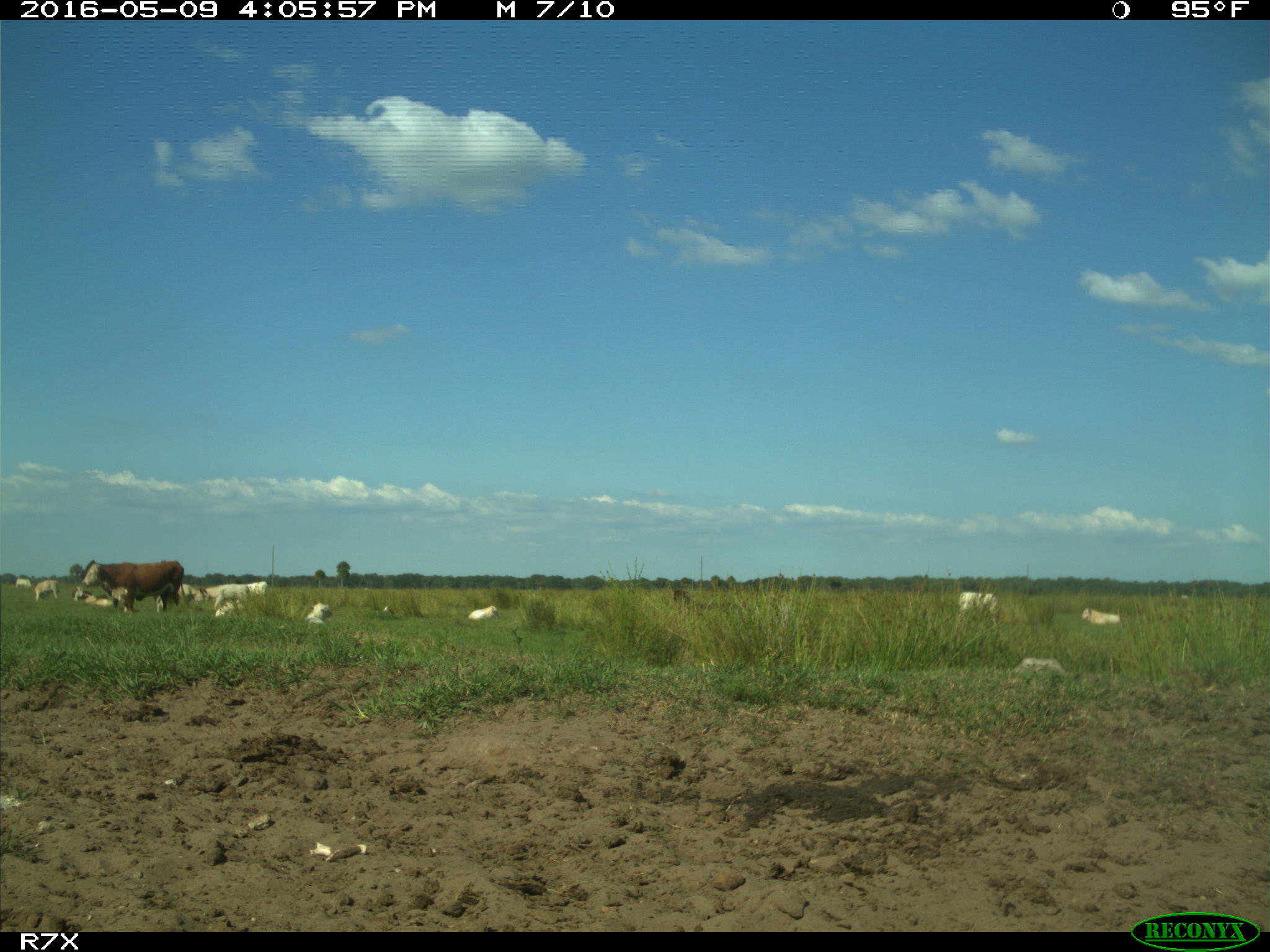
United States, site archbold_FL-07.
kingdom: Animalia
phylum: Chordata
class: Mammalia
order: Artiodactyla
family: Bovidae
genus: Bos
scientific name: Bos taurus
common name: domestic cow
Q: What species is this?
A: Bos taurus (domestic cow).